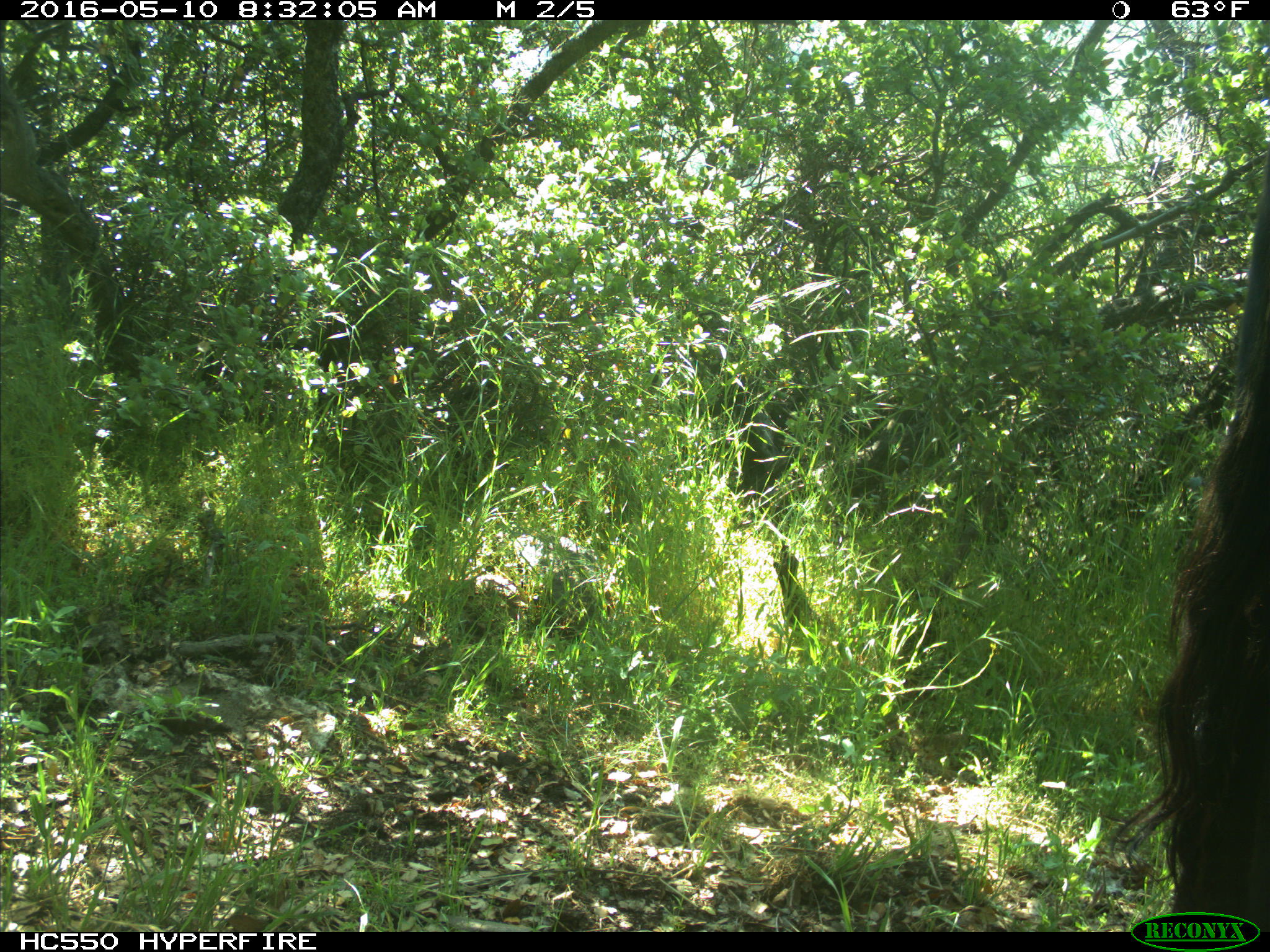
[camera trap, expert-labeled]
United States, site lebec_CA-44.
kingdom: Animalia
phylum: Chordata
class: Mammalia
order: Artiodactyla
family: Bovidae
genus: Bos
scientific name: Bos taurus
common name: domestic cow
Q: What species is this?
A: Bos taurus (domestic cow).